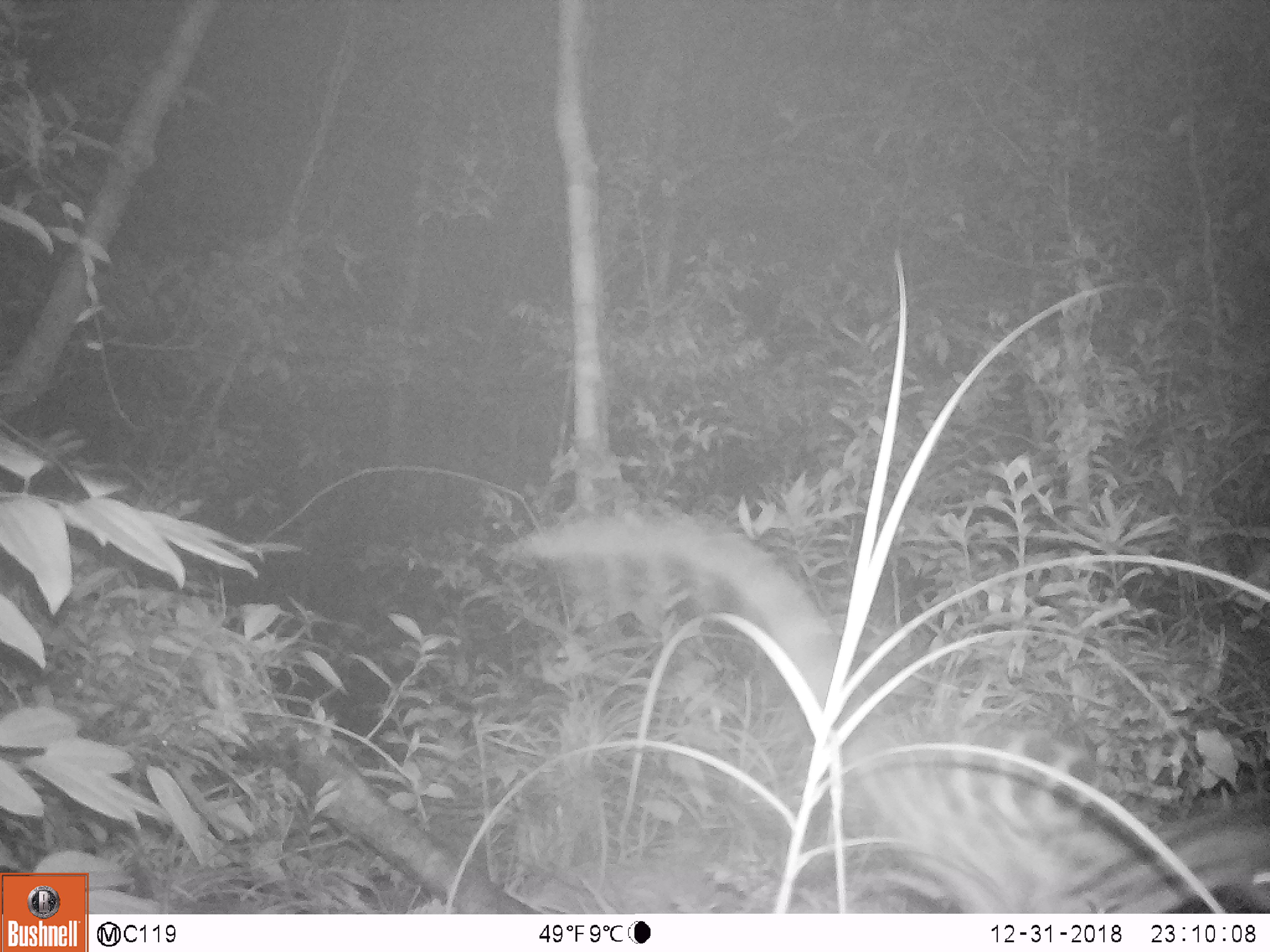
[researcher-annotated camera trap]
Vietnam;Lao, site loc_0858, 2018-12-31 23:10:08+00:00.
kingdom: Animalia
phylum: Chordata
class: Mammalia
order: Carnivora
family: Prionodontidae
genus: Prionodon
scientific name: Prionodon pardicolor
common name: spotted linsang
Spotted linsang (Prionodon pardicolor). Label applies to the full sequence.